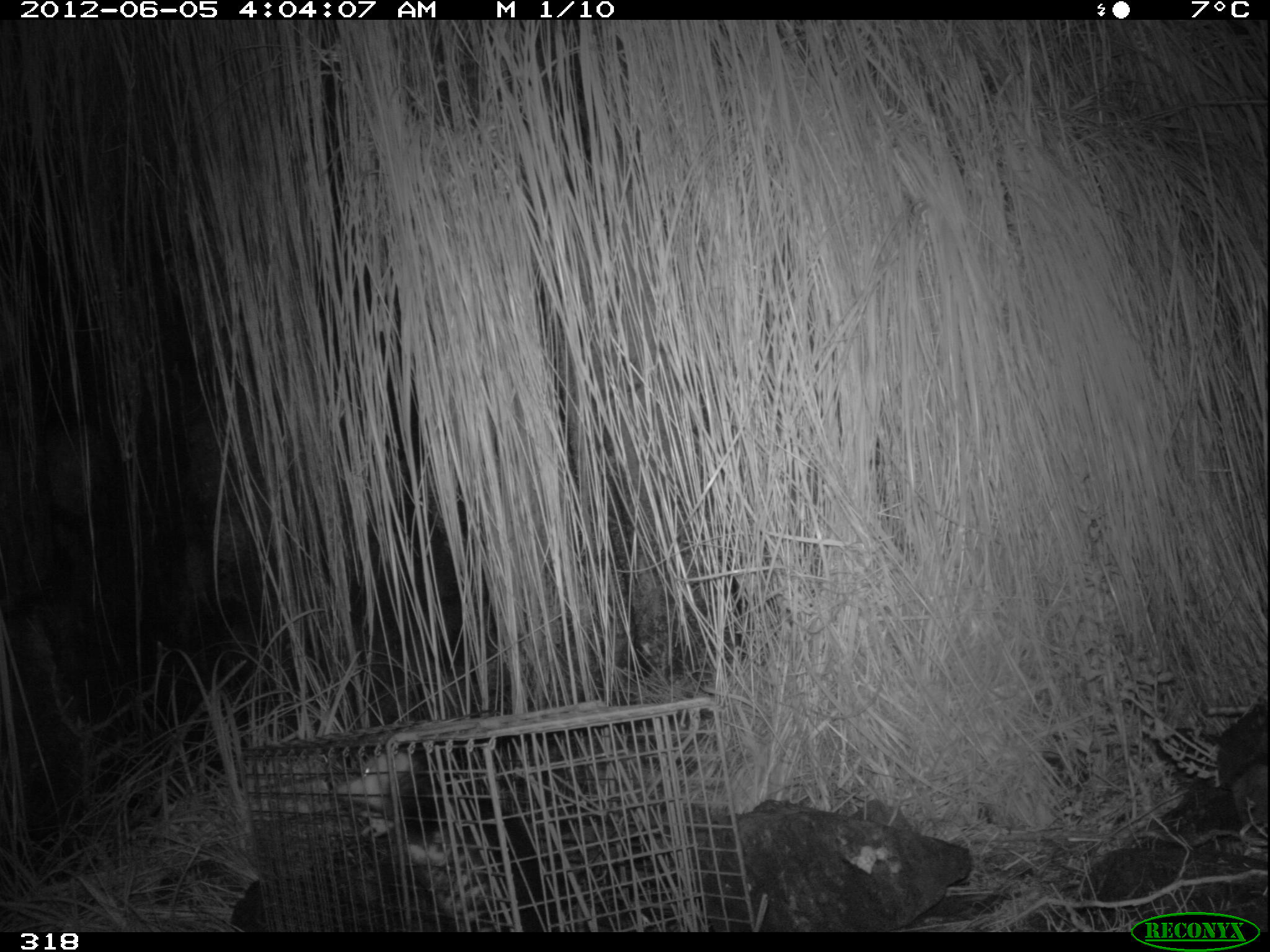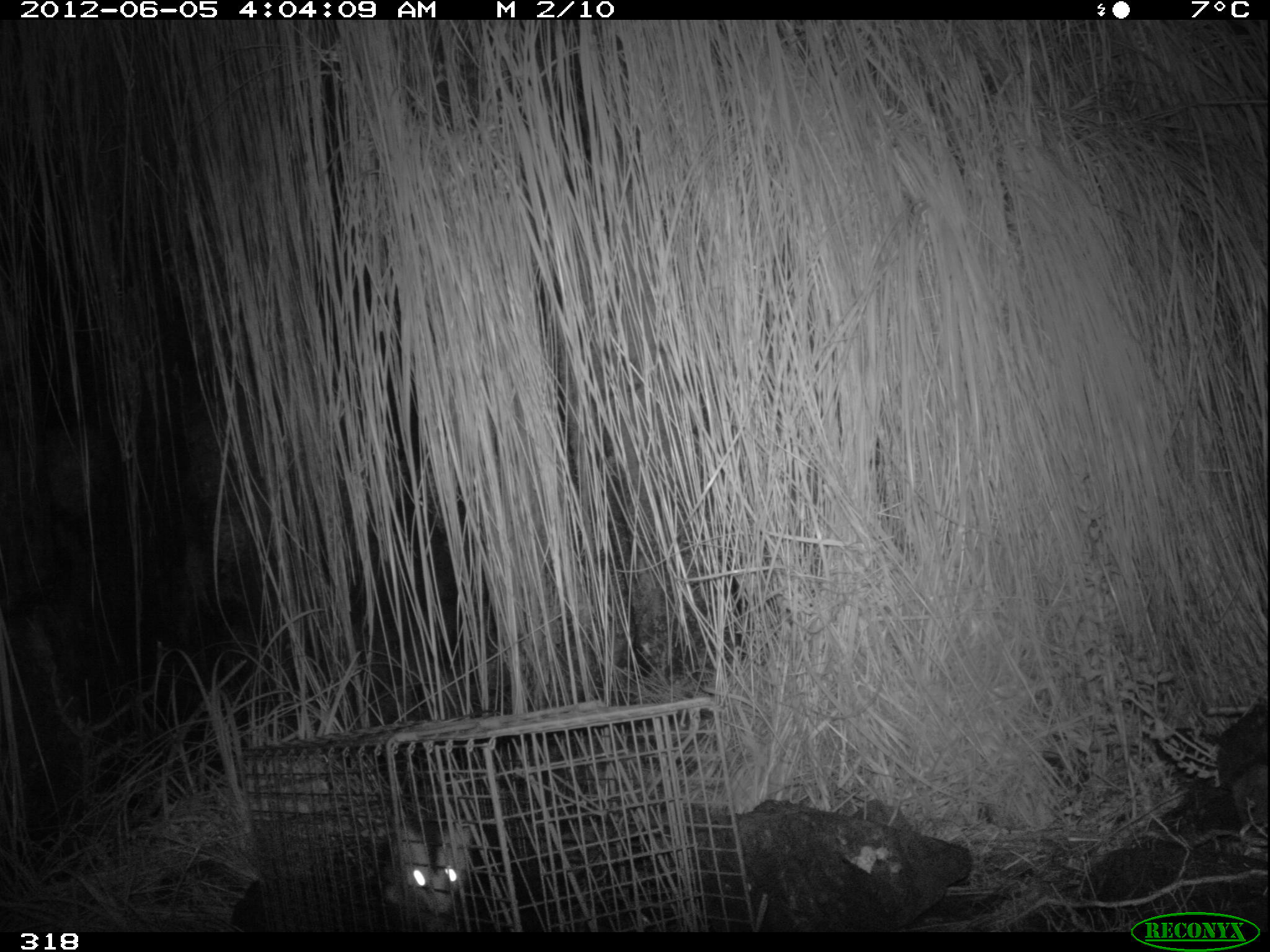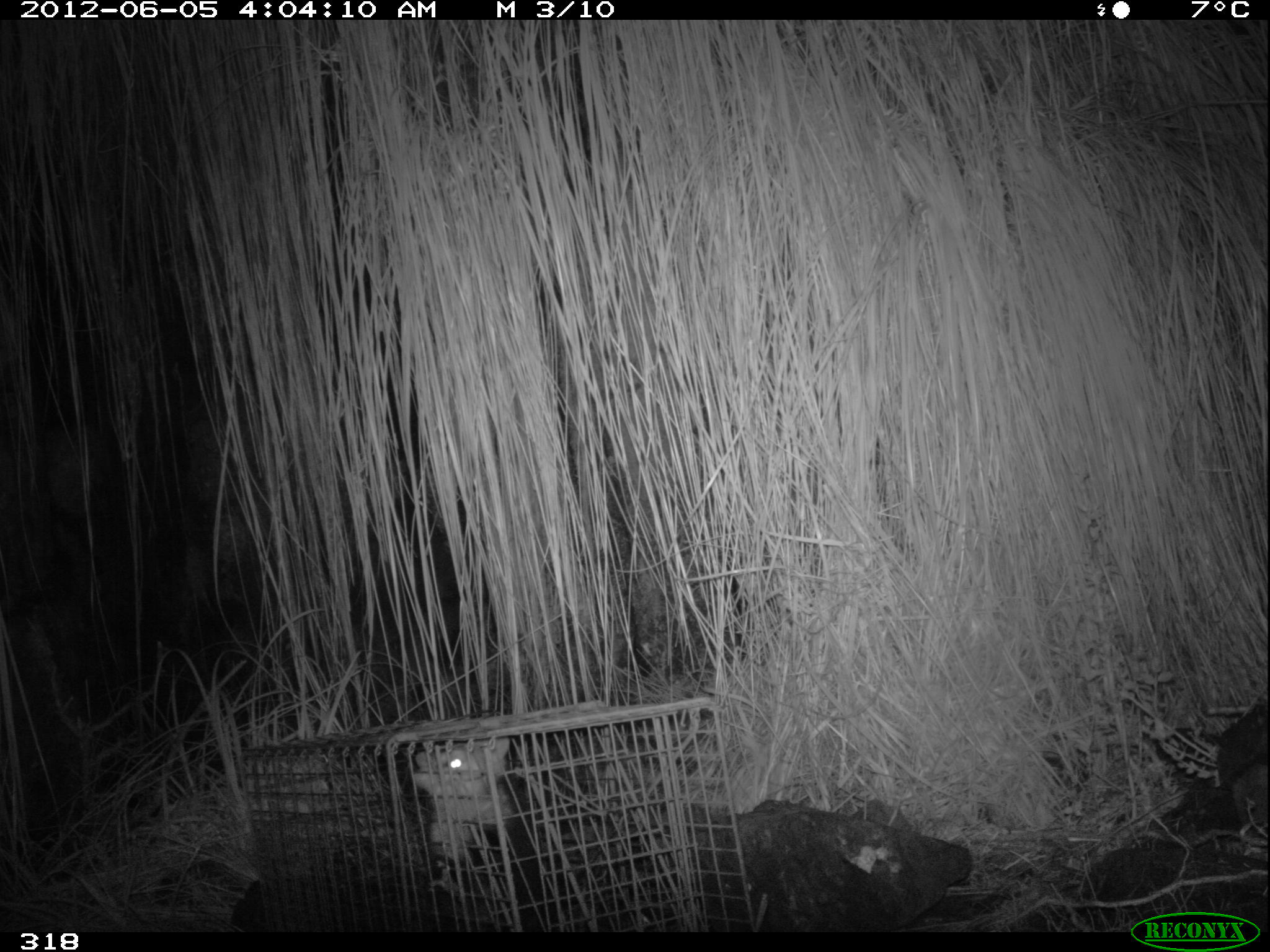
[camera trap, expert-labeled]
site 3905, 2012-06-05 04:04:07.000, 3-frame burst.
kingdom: Animalia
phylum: Chordata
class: Mammalia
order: Didelphimorphia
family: Didelphidae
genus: Didelphis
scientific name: Didelphis pernigra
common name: andean white-eared opossum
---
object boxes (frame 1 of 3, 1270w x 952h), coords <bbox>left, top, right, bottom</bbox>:
didelphis pernigra: <bbox>335, 749, 573, 932</bbox>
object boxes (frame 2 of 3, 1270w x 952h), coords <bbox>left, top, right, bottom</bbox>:
didelphis pernigra: <bbox>383, 813, 474, 932</bbox>